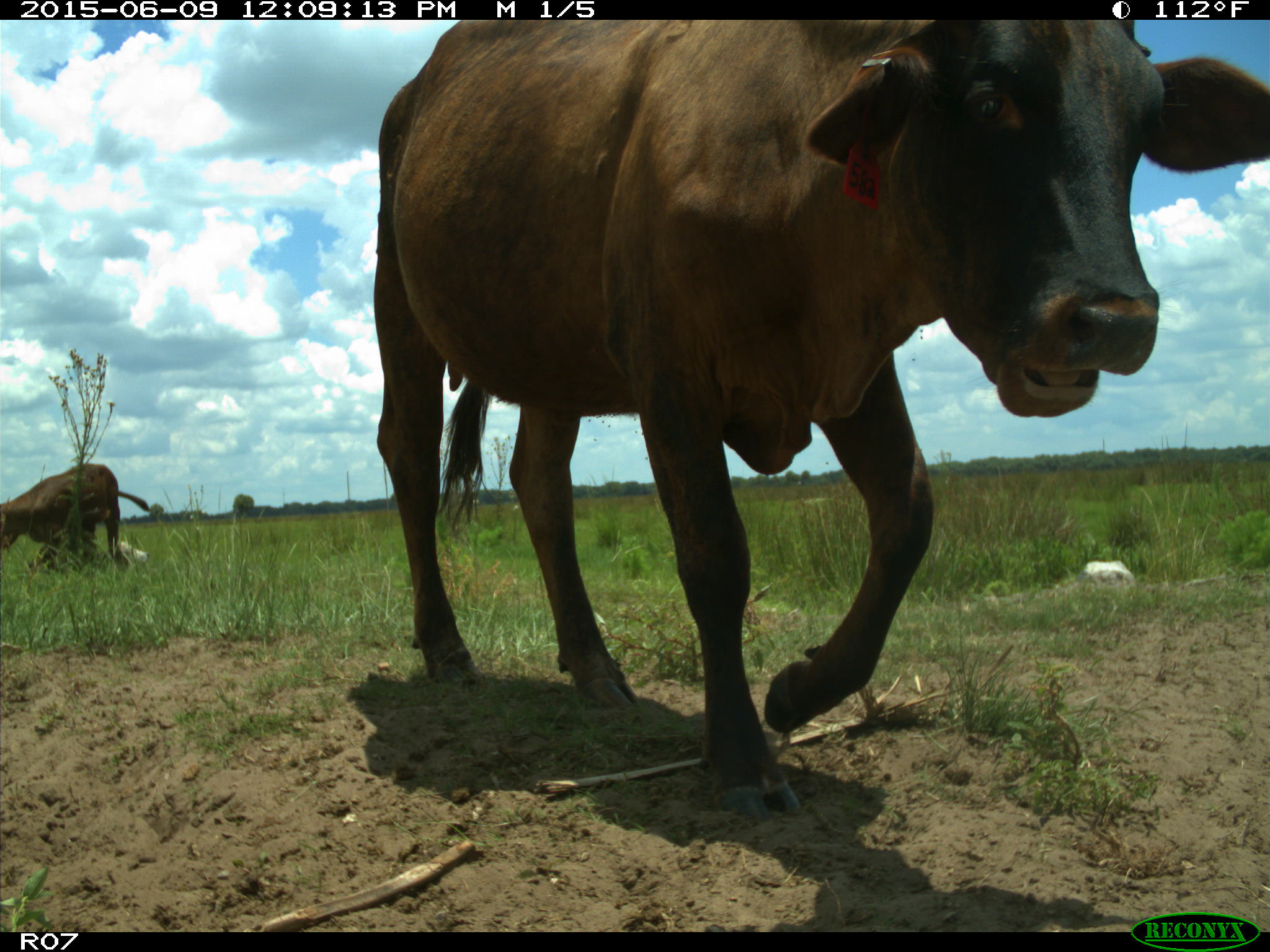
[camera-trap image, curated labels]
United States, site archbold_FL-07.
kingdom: Animalia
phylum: Chordata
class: Mammalia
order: Artiodactyla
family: Bovidae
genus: Bos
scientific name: Bos taurus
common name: domestic cow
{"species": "Bos taurus (domestic cow)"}